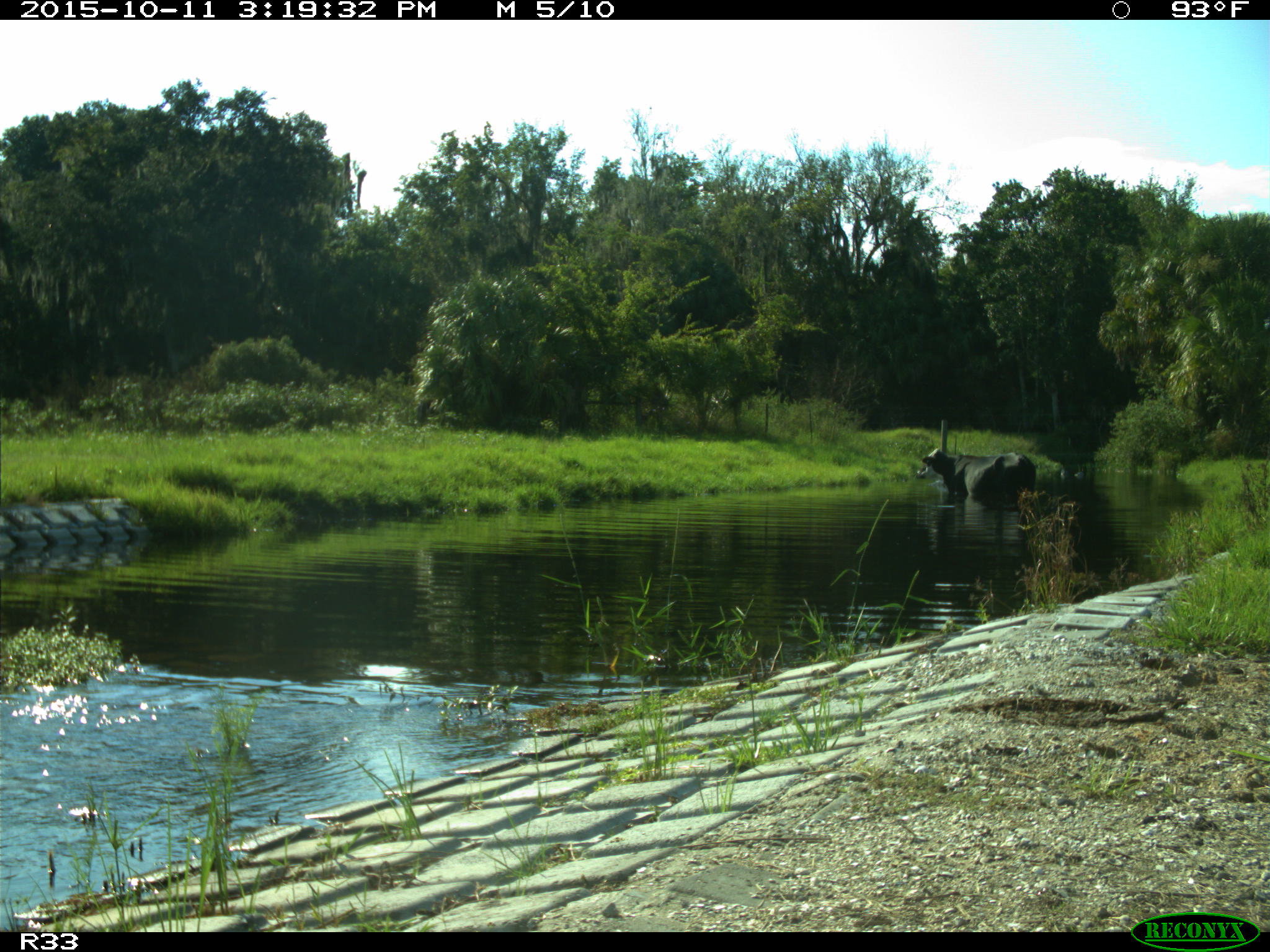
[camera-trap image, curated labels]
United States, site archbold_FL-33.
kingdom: Animalia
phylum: Chordata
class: Mammalia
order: Artiodactyla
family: Bovidae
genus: Bos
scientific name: Bos taurus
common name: domestic cow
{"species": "Bos taurus (domestic cow)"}